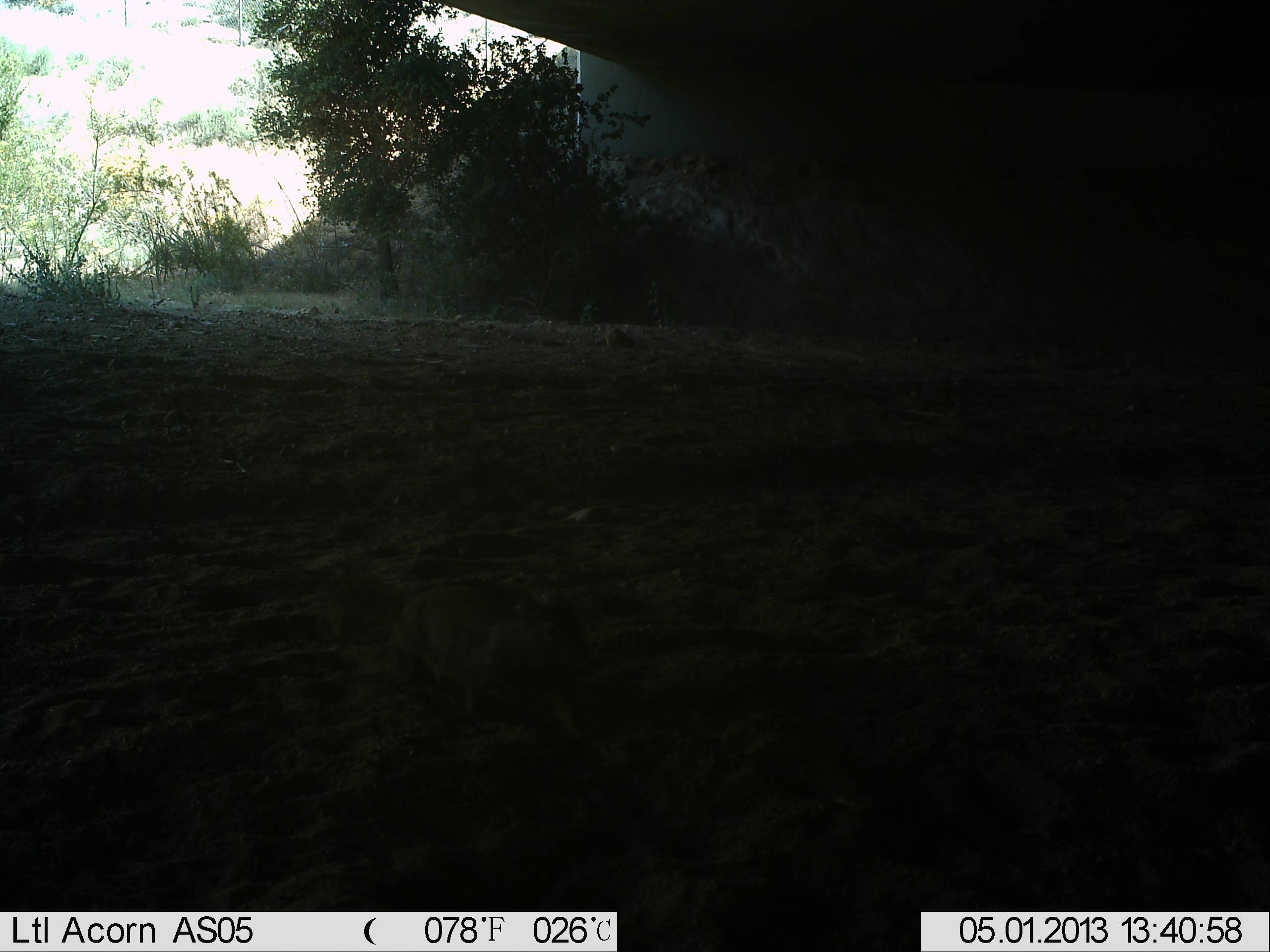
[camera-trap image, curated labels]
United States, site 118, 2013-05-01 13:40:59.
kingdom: Animalia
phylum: Chordata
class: Mammalia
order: Rodentia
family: Sciuridae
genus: Sciurus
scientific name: Sciurus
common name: squirrel